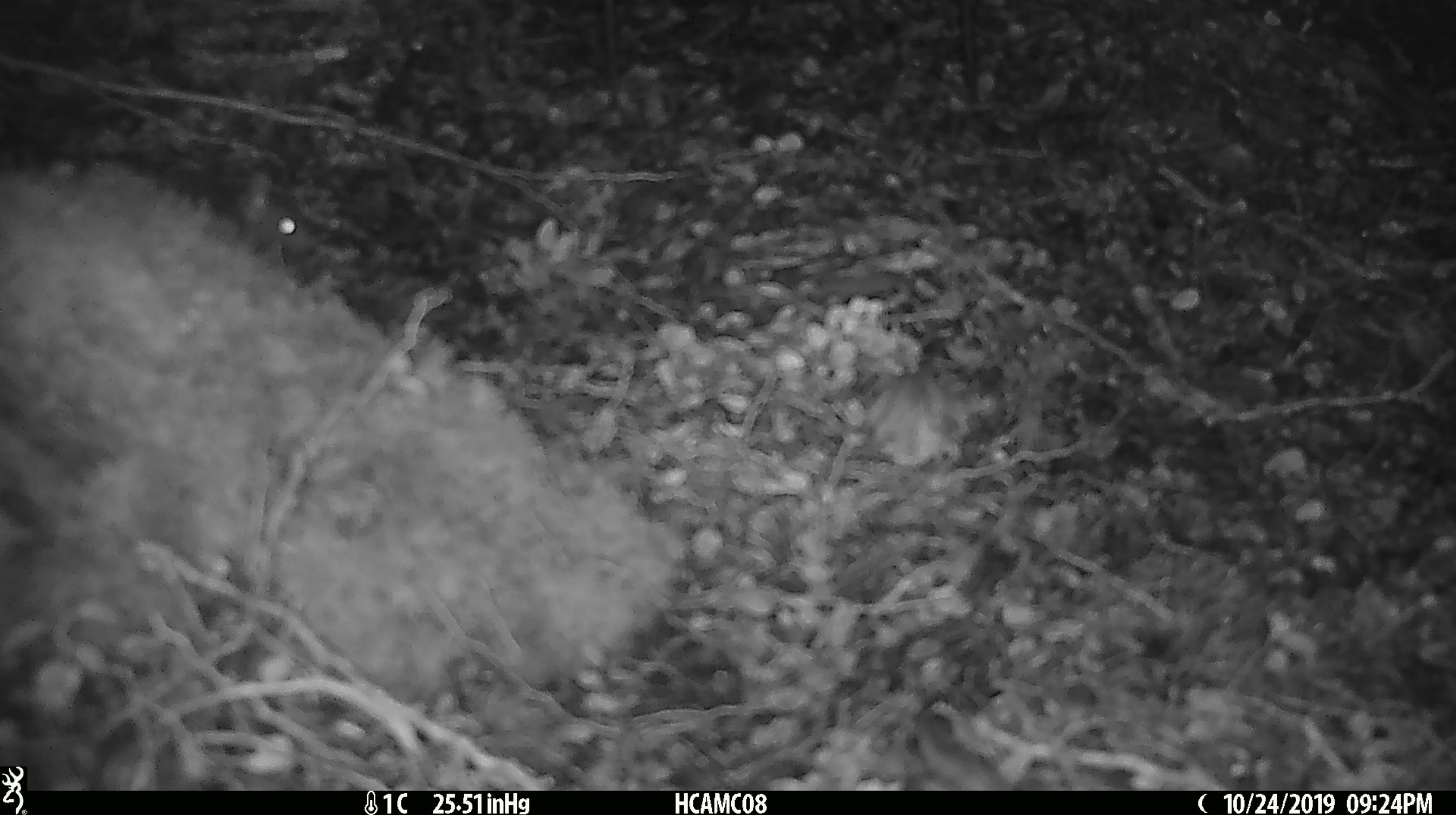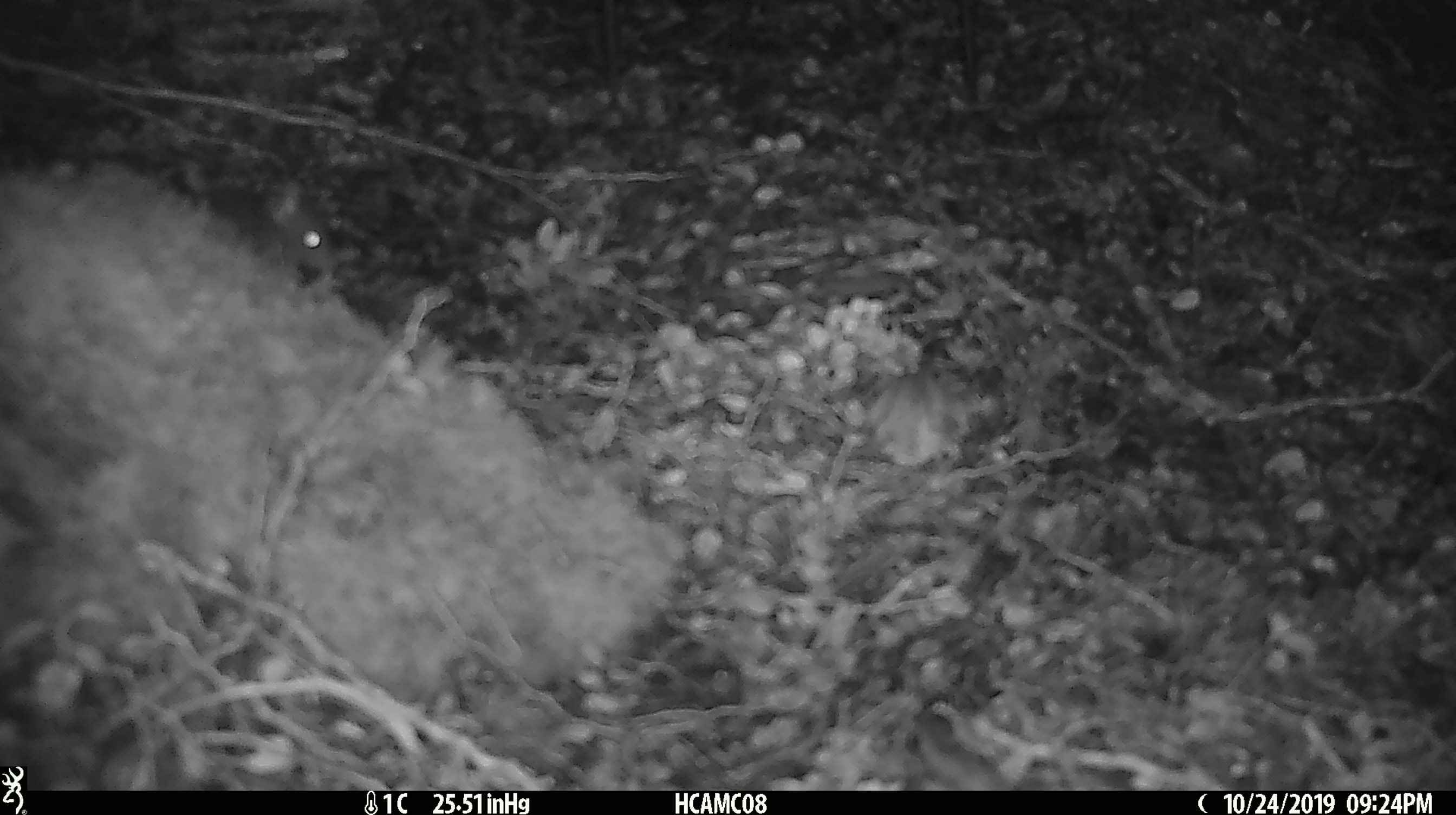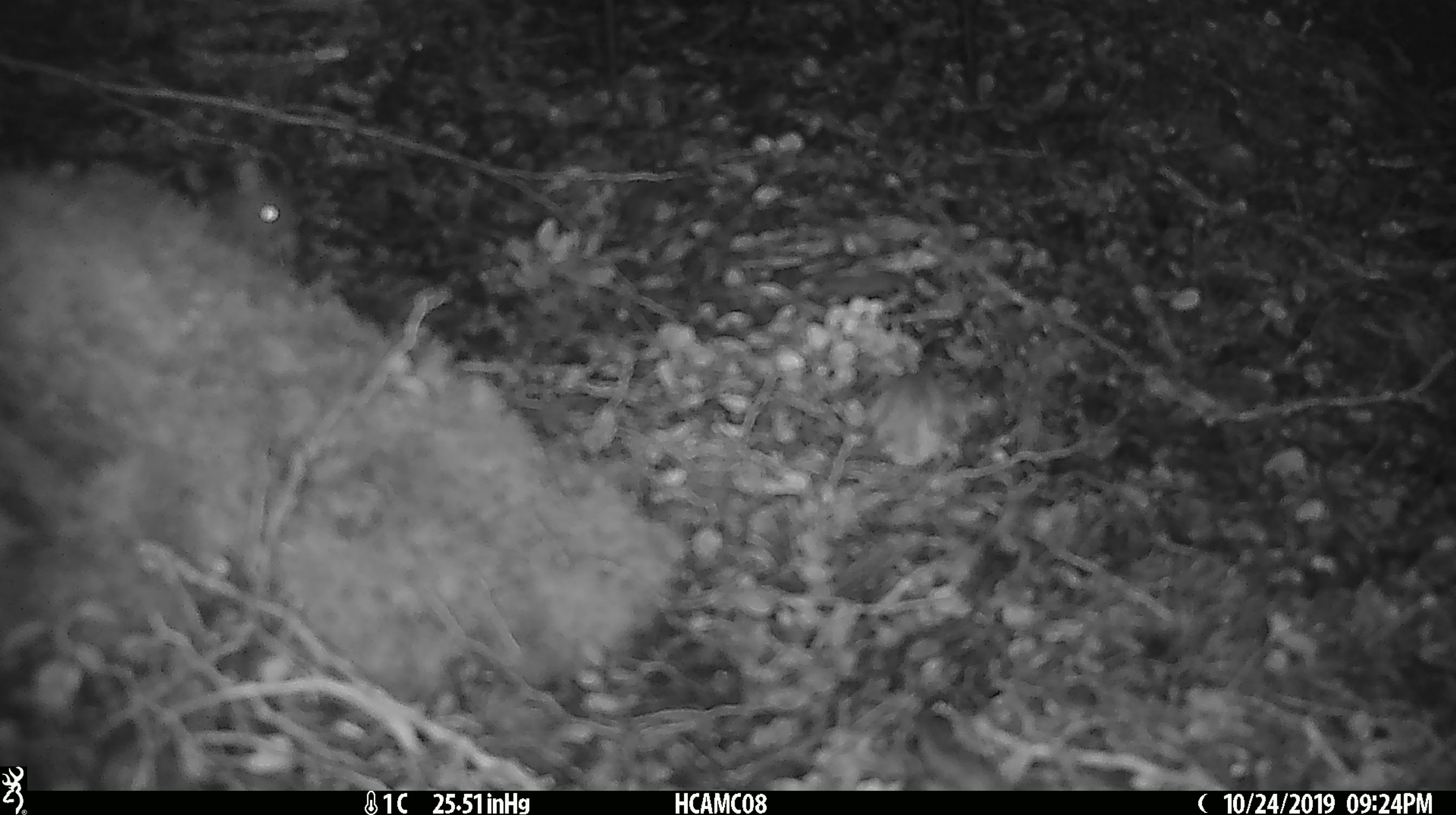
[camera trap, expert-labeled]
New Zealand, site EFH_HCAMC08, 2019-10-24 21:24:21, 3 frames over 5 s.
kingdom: Animalia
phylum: Chordata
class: Mammalia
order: Rodentia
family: Muridae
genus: Mus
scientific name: Mus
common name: mouse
Mouse (Mus).